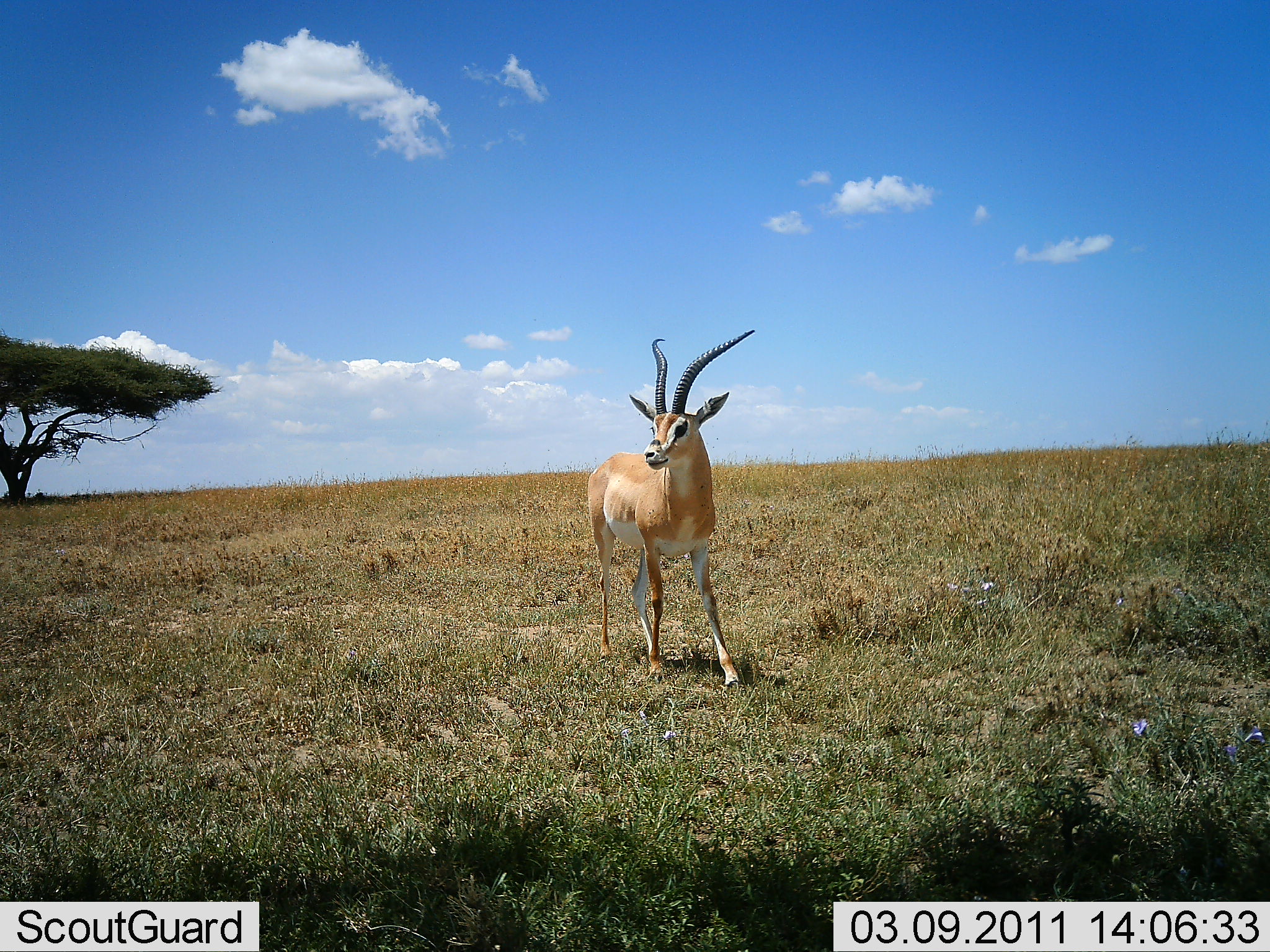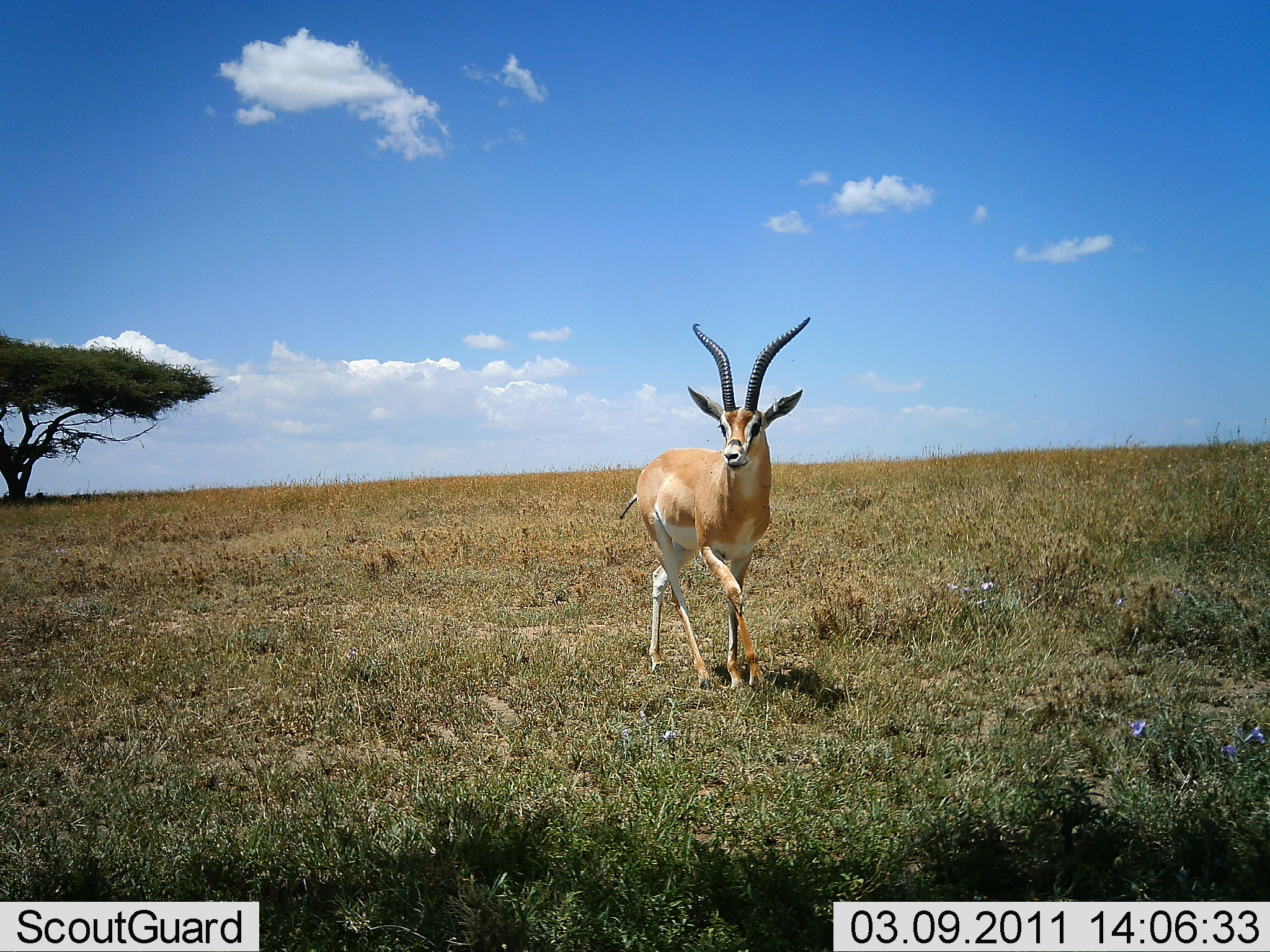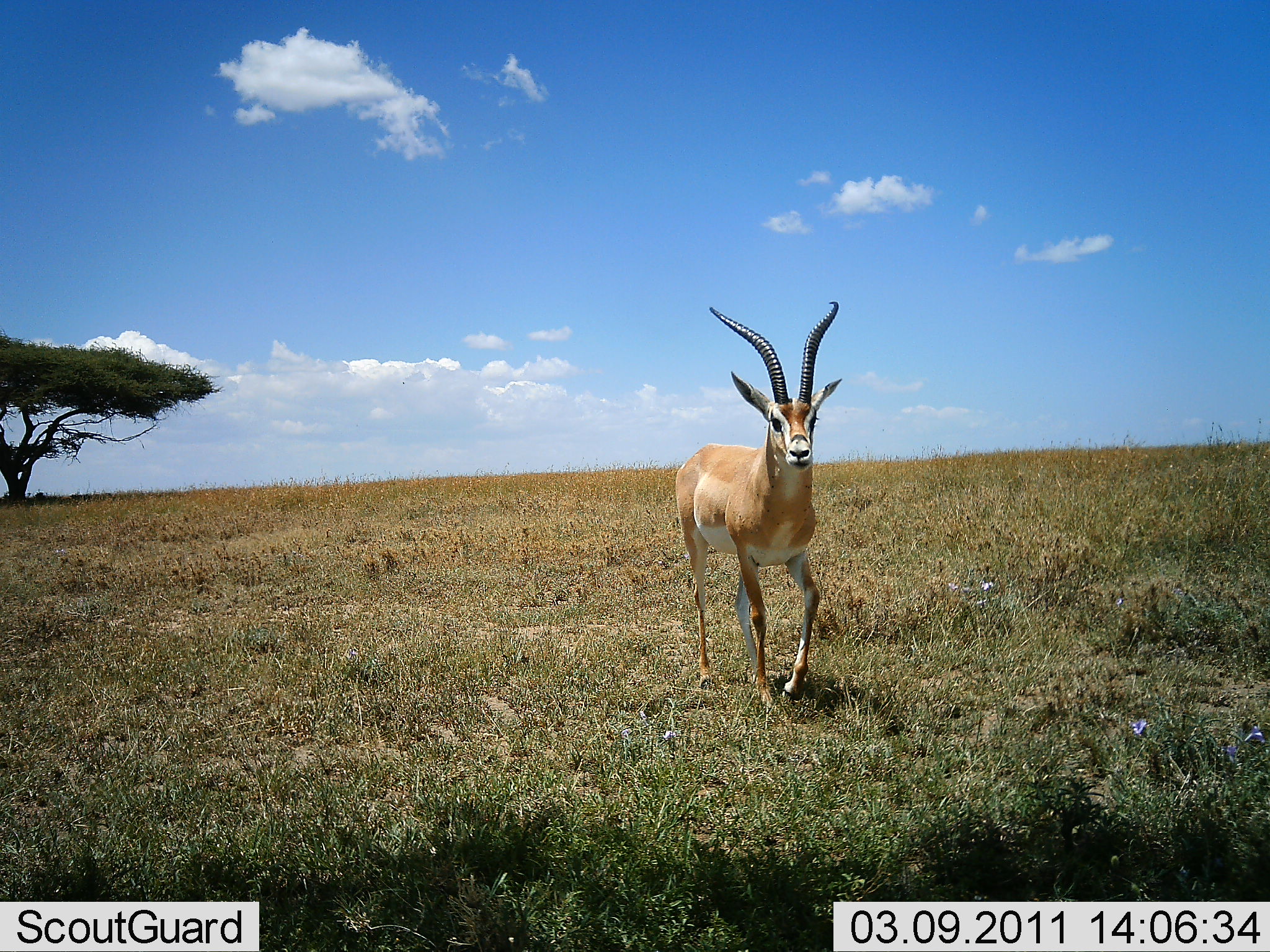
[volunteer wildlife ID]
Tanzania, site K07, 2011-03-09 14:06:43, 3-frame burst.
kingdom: Animalia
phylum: Chordata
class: Mammalia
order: Artiodactyla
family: Bovidae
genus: Nanger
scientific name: Nanger granti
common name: grant's gazelle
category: gazellegrants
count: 1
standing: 20%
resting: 0%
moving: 80%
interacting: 0%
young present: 0%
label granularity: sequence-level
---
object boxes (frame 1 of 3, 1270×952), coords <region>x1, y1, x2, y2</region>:
animal: <region>587, 330, 755, 689</region>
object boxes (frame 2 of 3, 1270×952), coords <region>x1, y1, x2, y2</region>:
animal: <region>619, 319, 809, 694</region>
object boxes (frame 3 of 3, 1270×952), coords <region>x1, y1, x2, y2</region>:
animal: <region>674, 300, 843, 713</region>